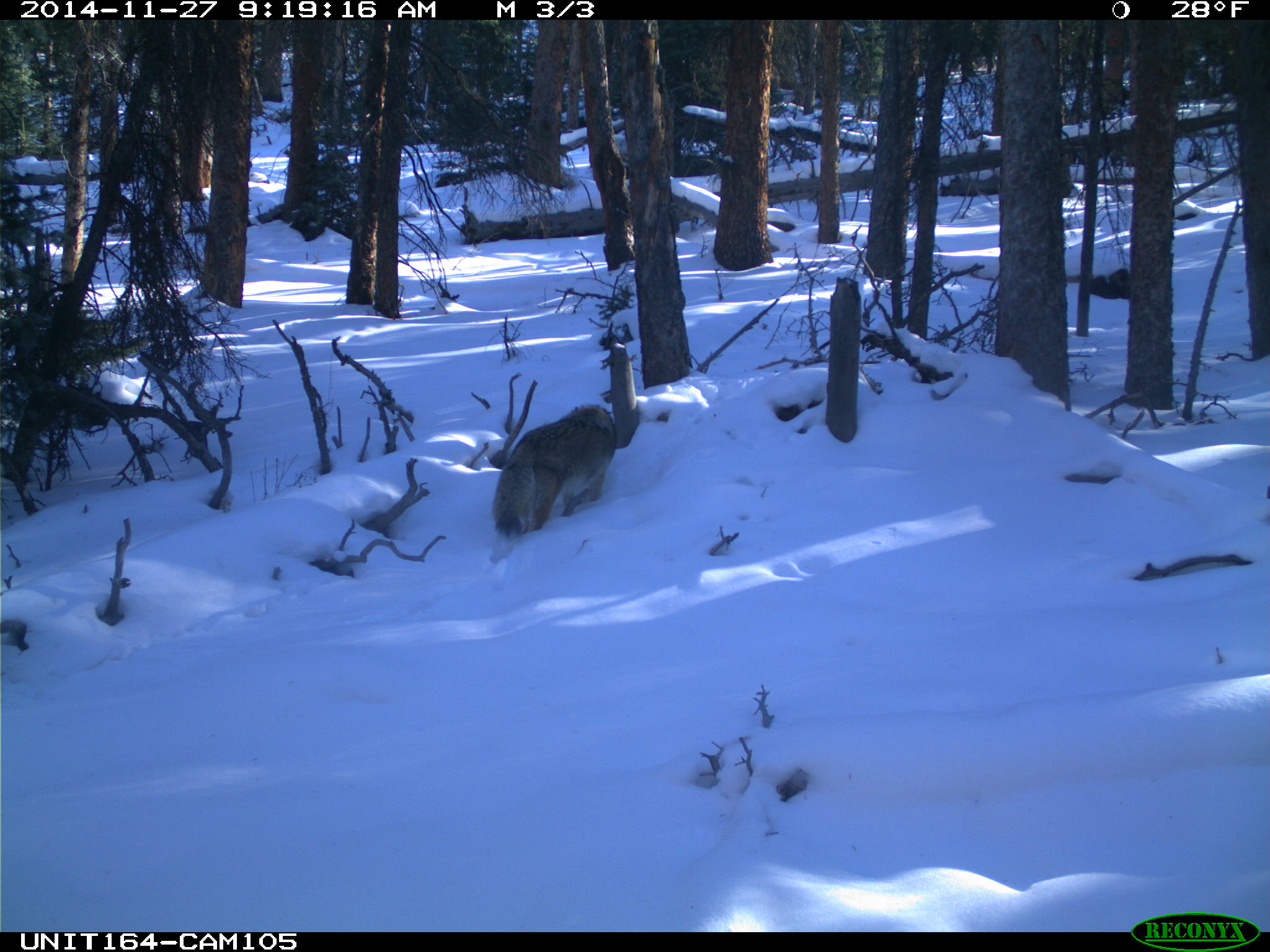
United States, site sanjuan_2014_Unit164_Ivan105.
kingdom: Animalia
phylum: Chordata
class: Mammalia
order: Carnivora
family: Canidae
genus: Canis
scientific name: Canis latrans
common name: coyote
Canis latrans (coyote).